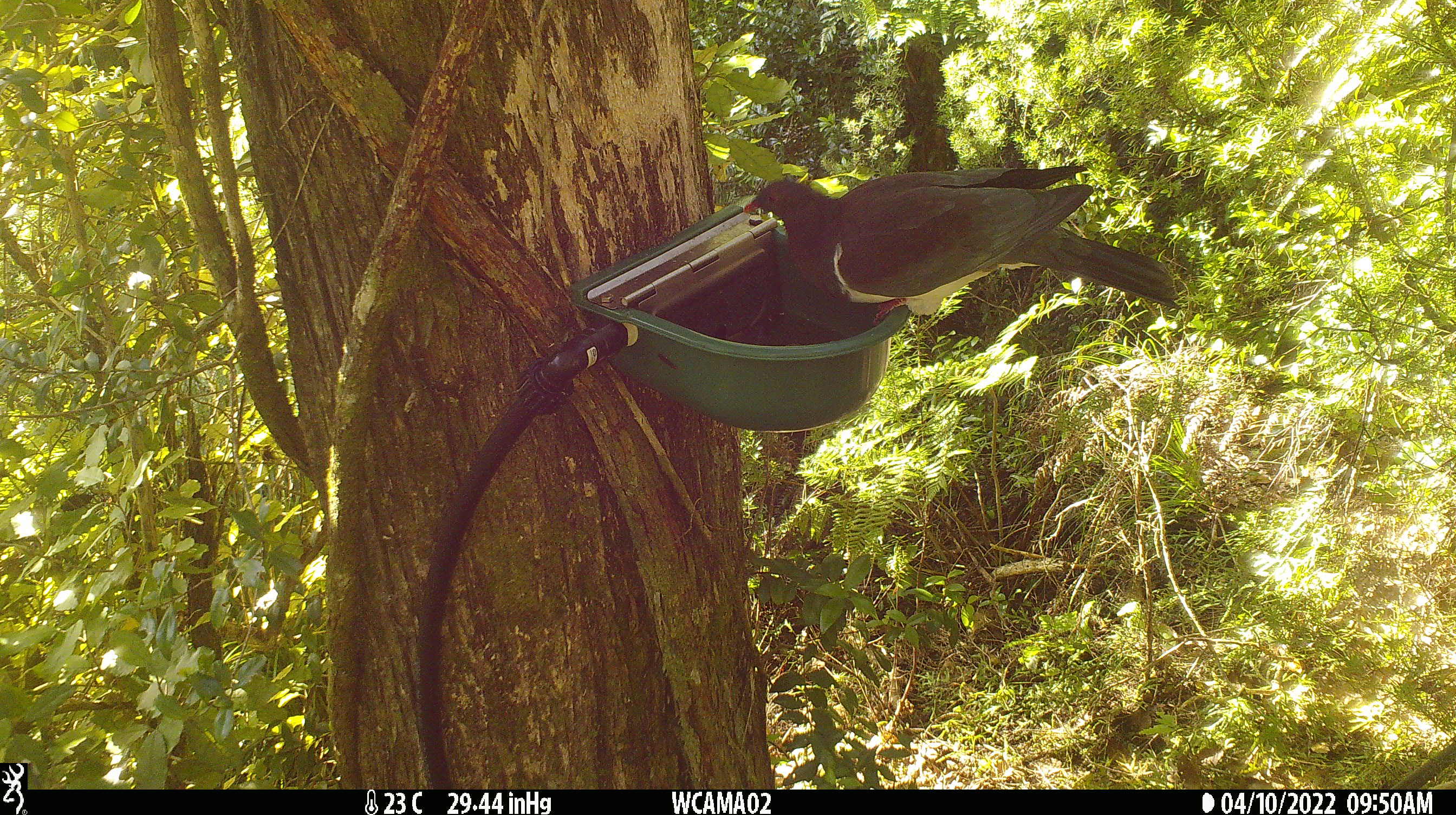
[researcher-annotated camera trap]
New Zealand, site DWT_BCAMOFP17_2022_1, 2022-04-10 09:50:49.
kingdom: Animalia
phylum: Chordata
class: Aves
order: Columbiformes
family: Columbidae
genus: Hemiphaga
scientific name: Hemiphaga novaeseelandiae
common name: new zealand pigeon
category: kereru